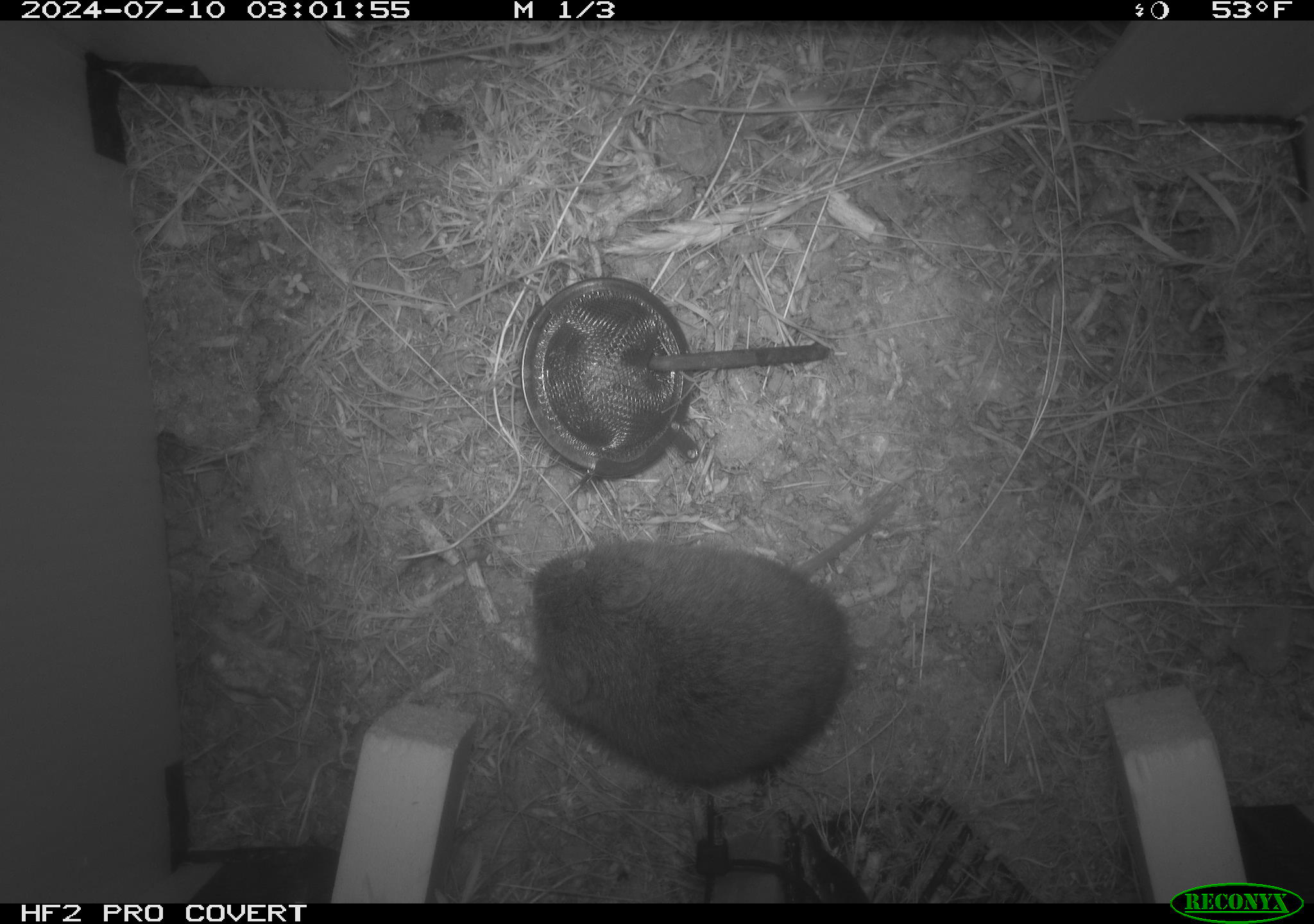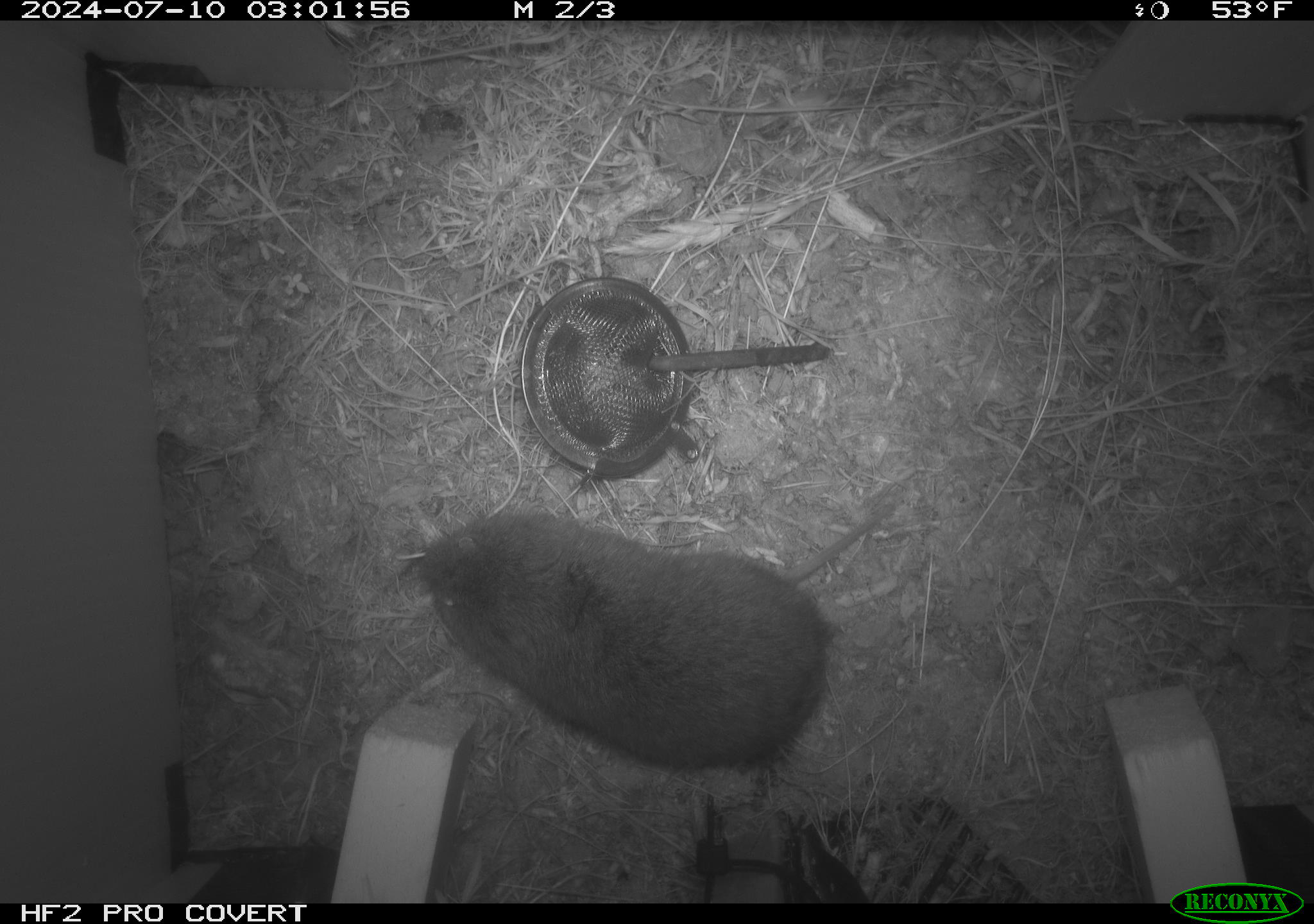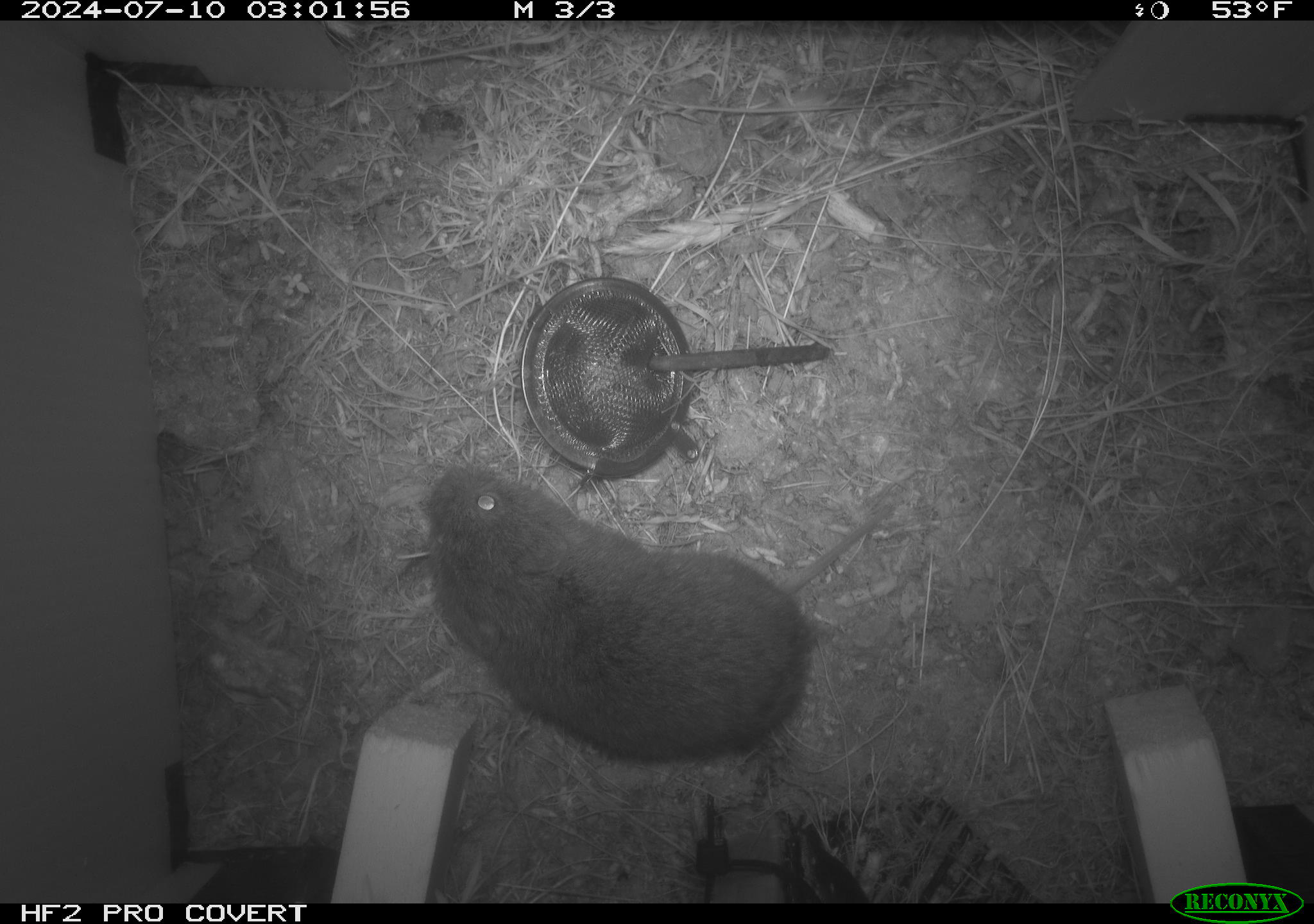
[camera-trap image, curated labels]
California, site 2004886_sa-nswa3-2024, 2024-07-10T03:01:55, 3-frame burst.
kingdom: Animalia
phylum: Chordata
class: Mammalia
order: Rodentia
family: Cricetidae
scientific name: Arvicolinae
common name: voles, lemmings, and muskrats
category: arvicolinae subfamily